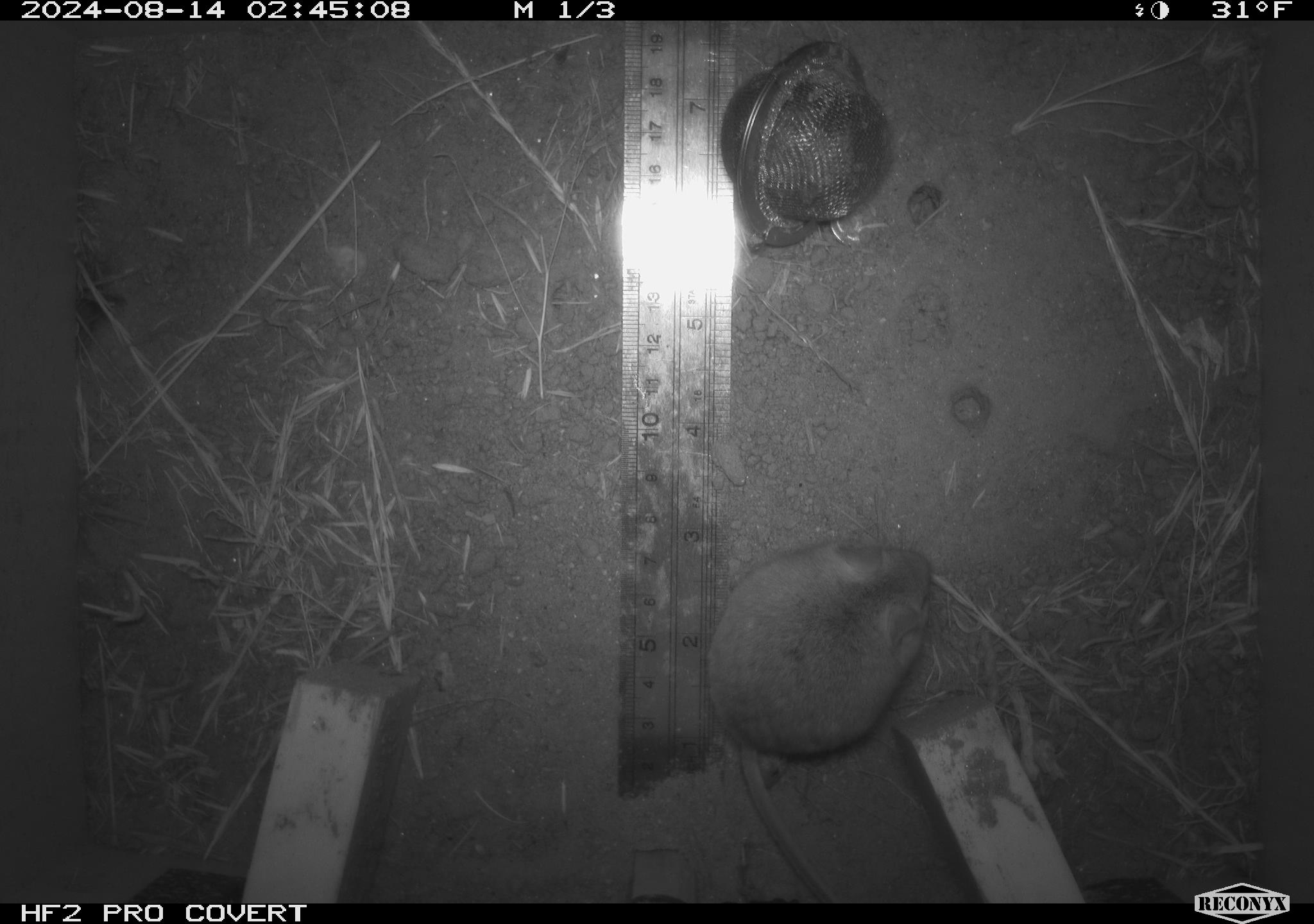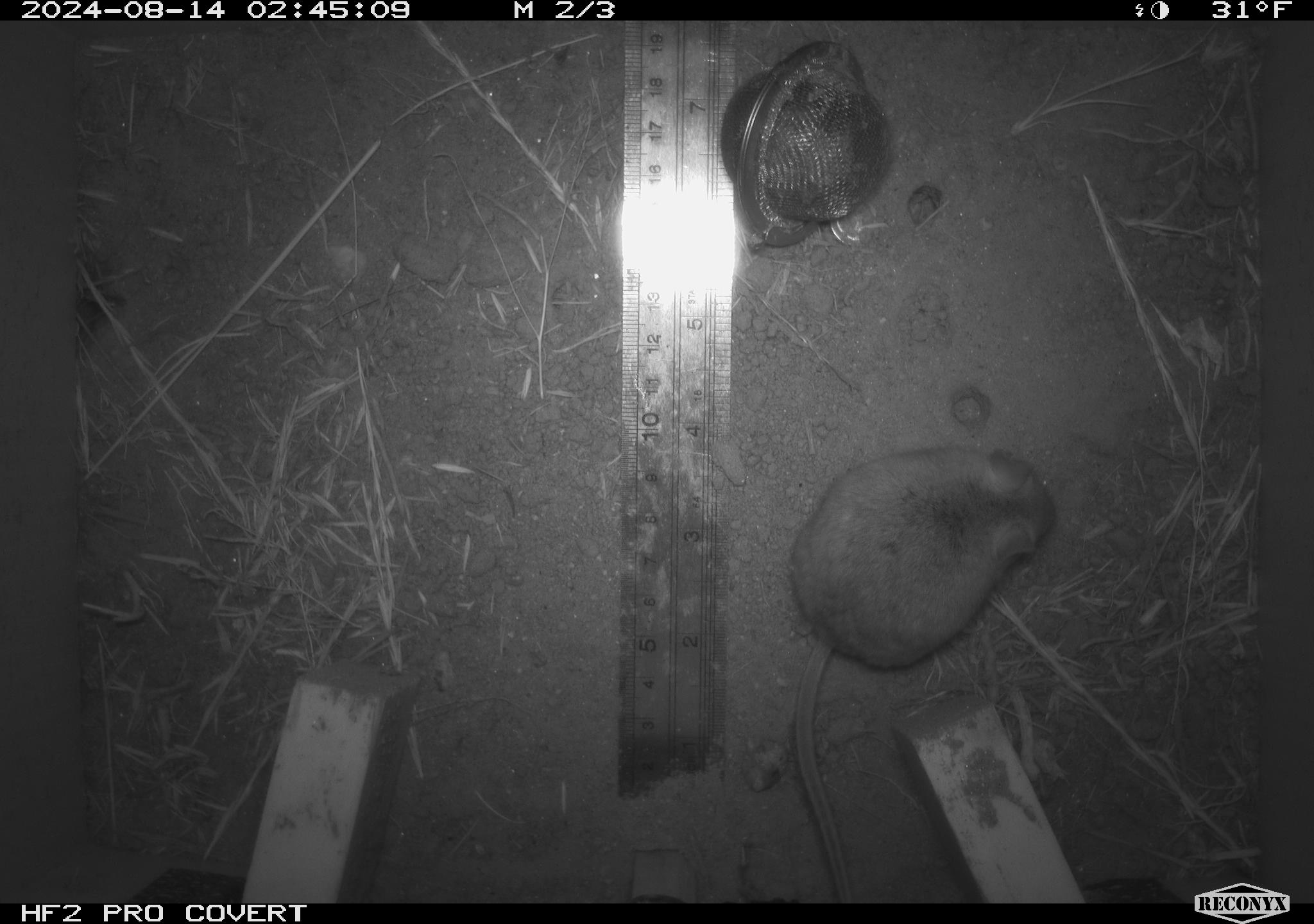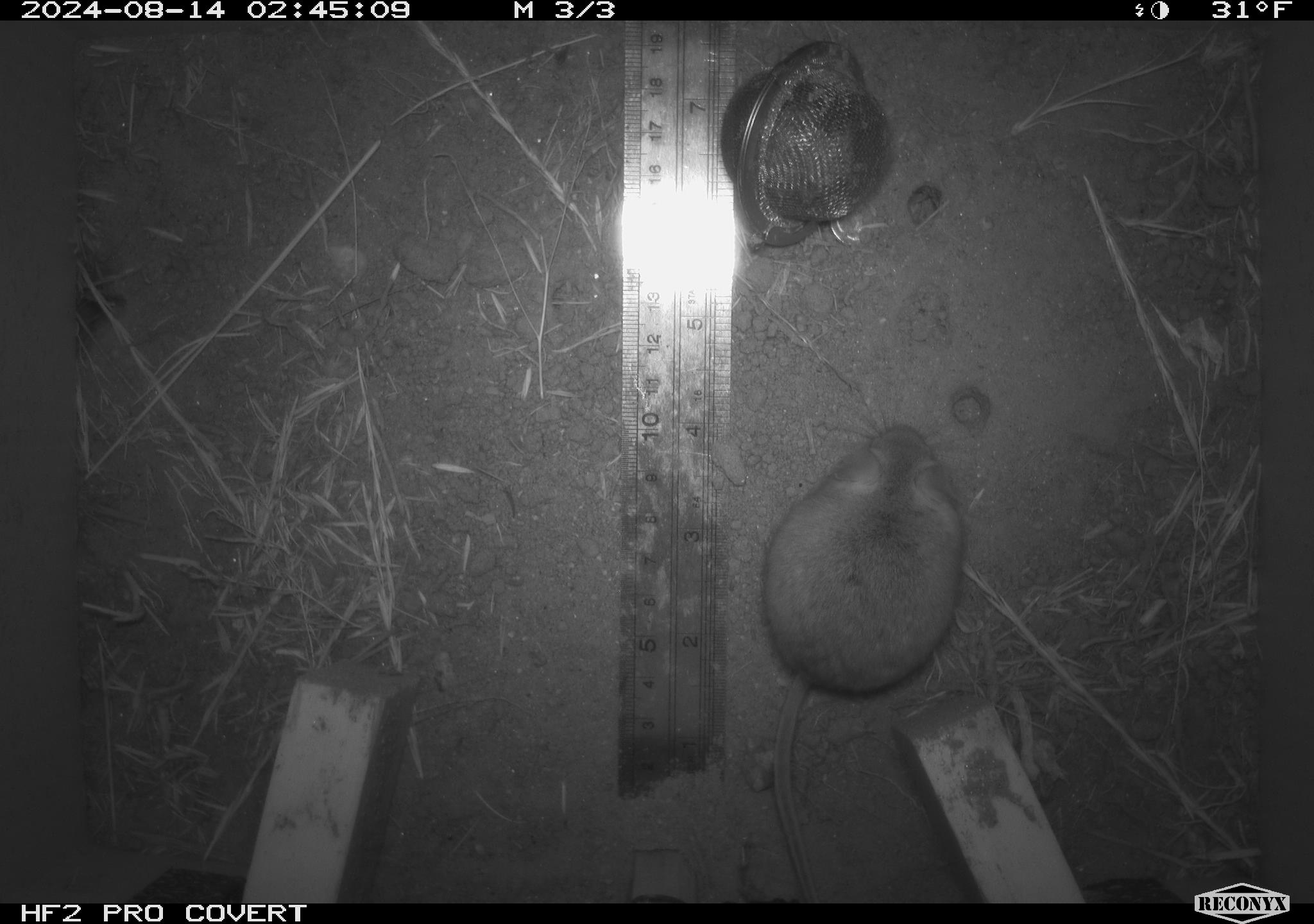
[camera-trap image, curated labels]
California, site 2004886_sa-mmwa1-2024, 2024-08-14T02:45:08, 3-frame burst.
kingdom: Animalia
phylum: Chordata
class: Mammalia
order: Rodentia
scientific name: Rodentia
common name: mouse species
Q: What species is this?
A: Mouse species (Rodentia).